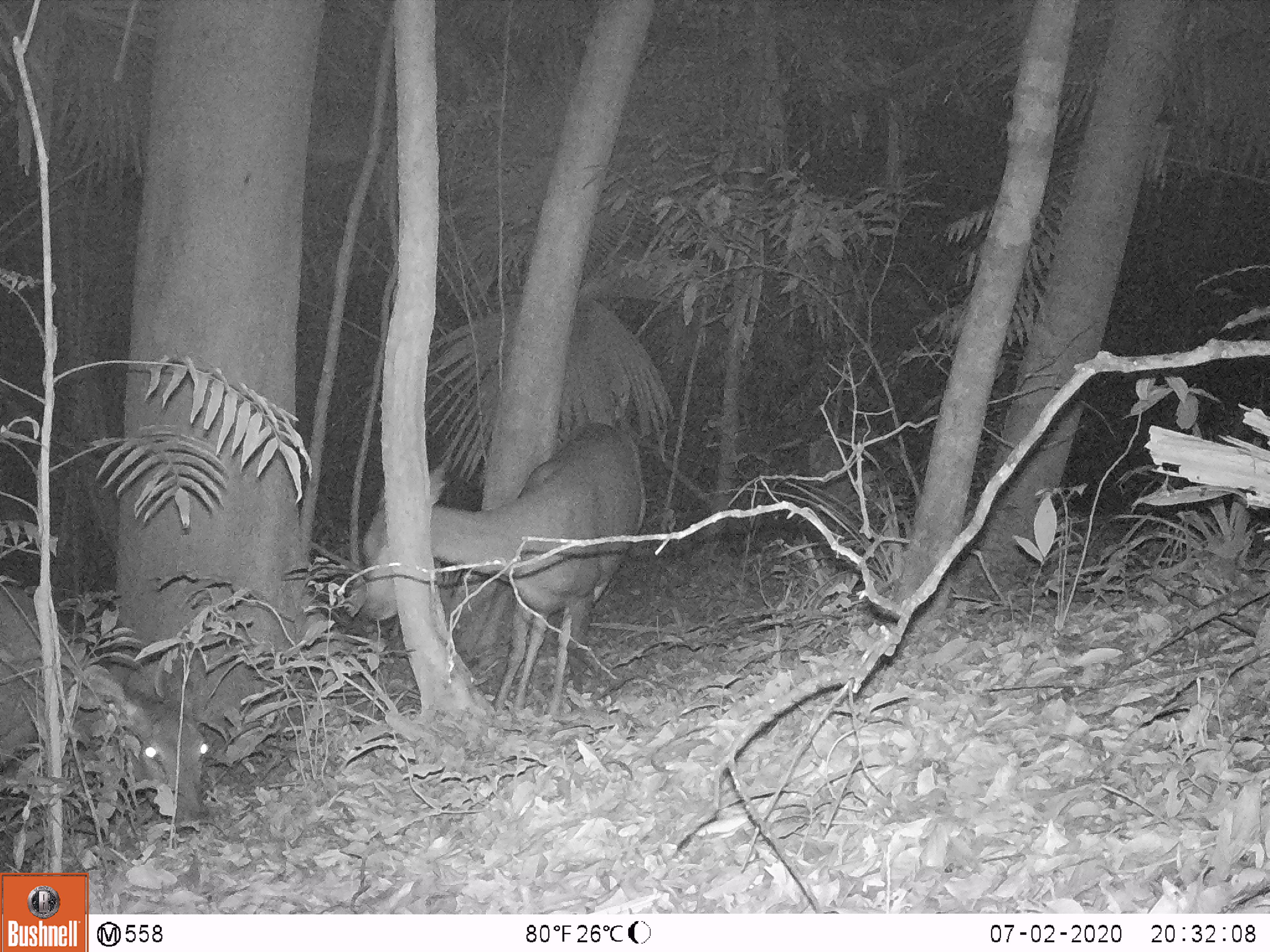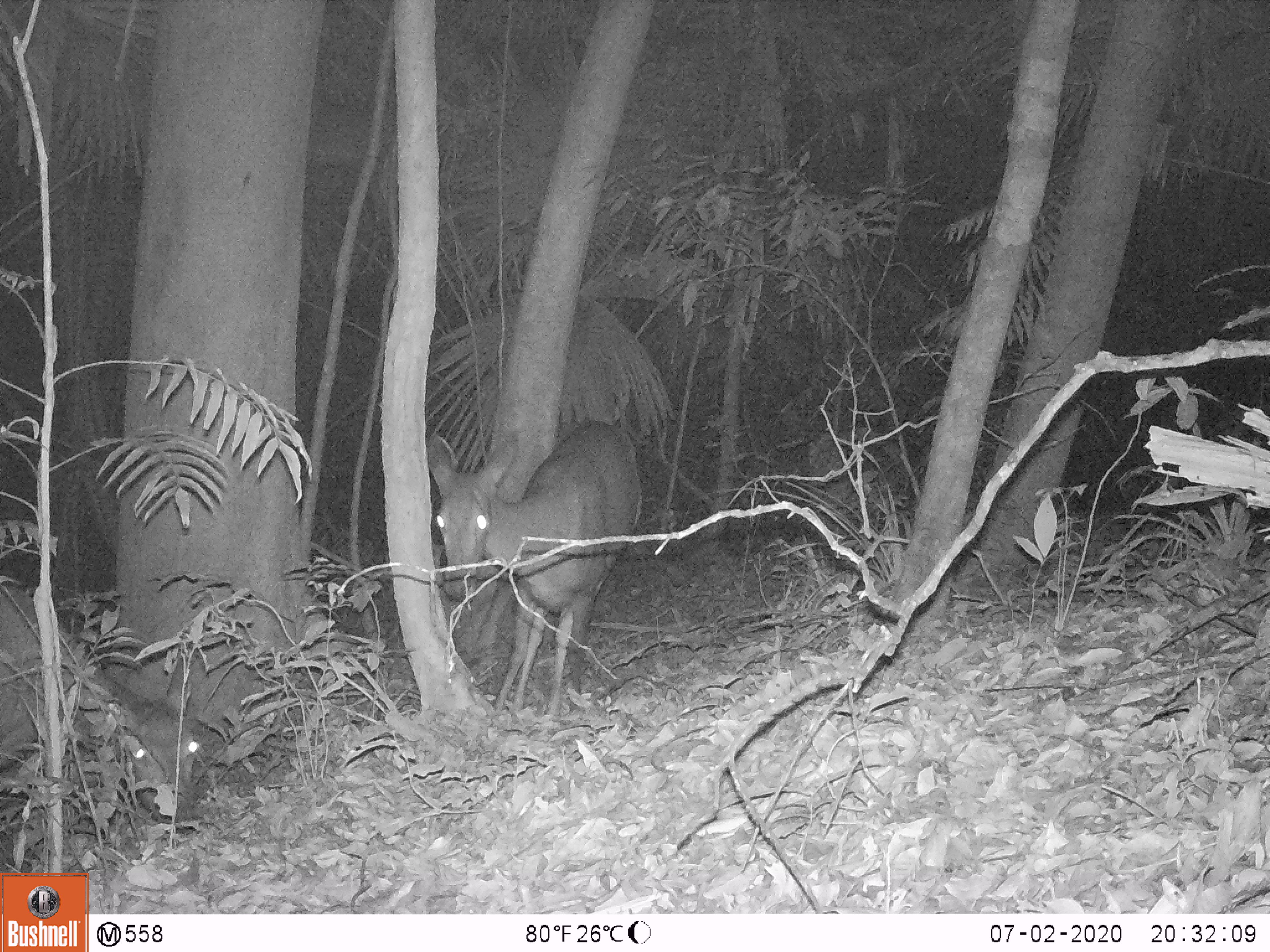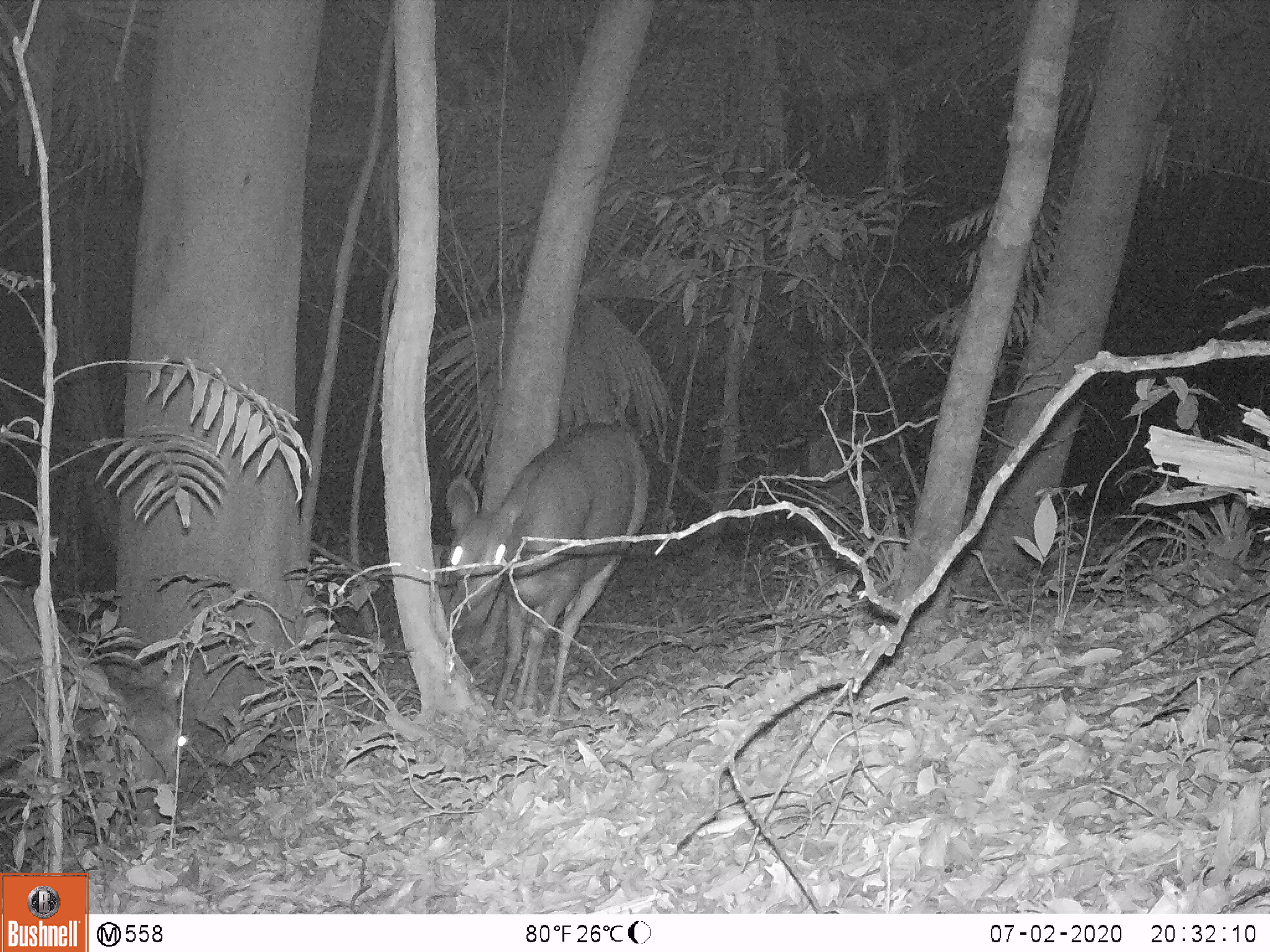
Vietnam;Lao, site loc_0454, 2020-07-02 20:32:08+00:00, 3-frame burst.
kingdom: Animalia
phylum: Chordata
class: Mammalia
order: Artiodactyla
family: Cervidae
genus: Rusa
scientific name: Rusa unicolor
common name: sambar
Sambar (Rusa unicolor). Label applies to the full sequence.